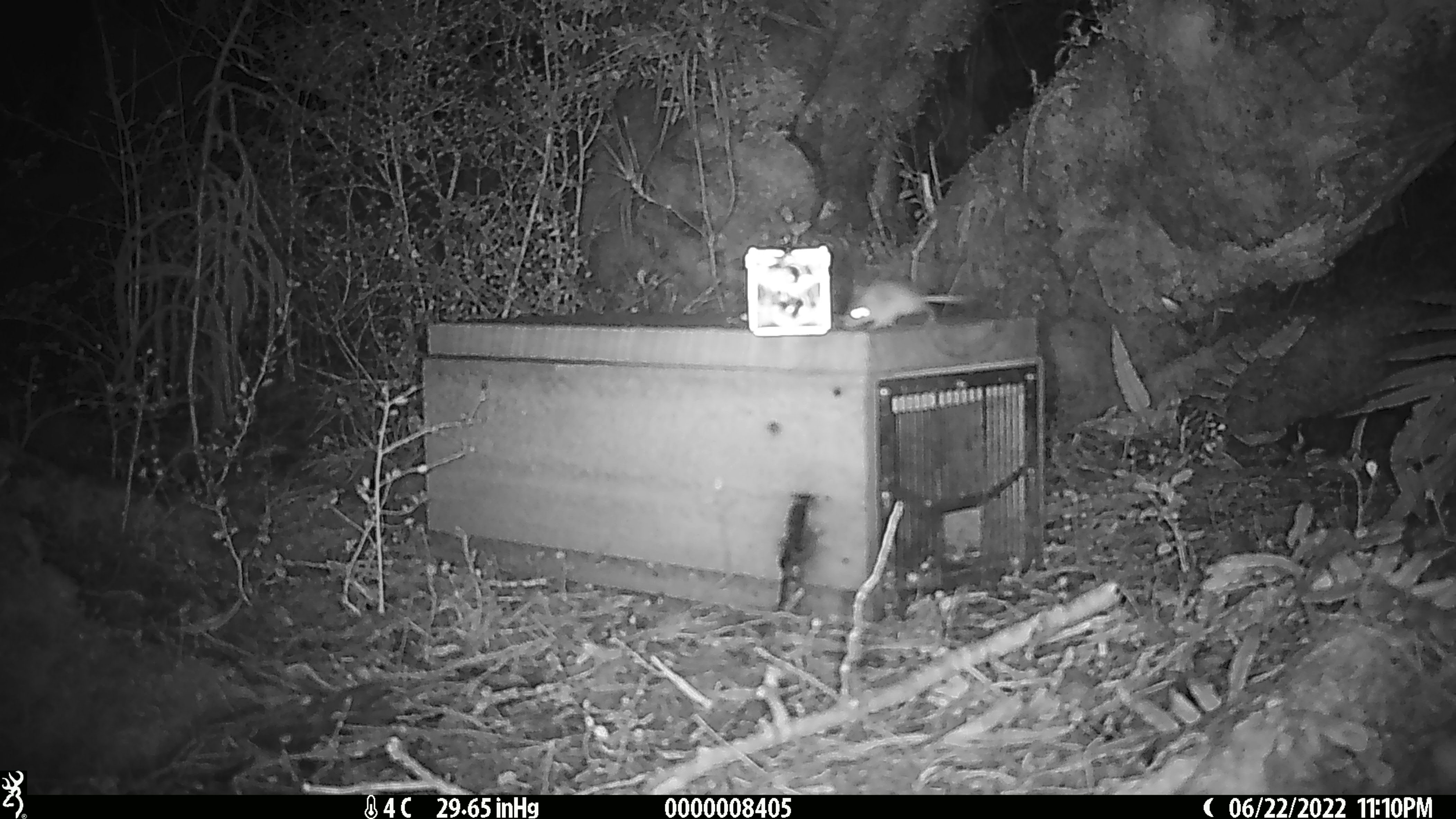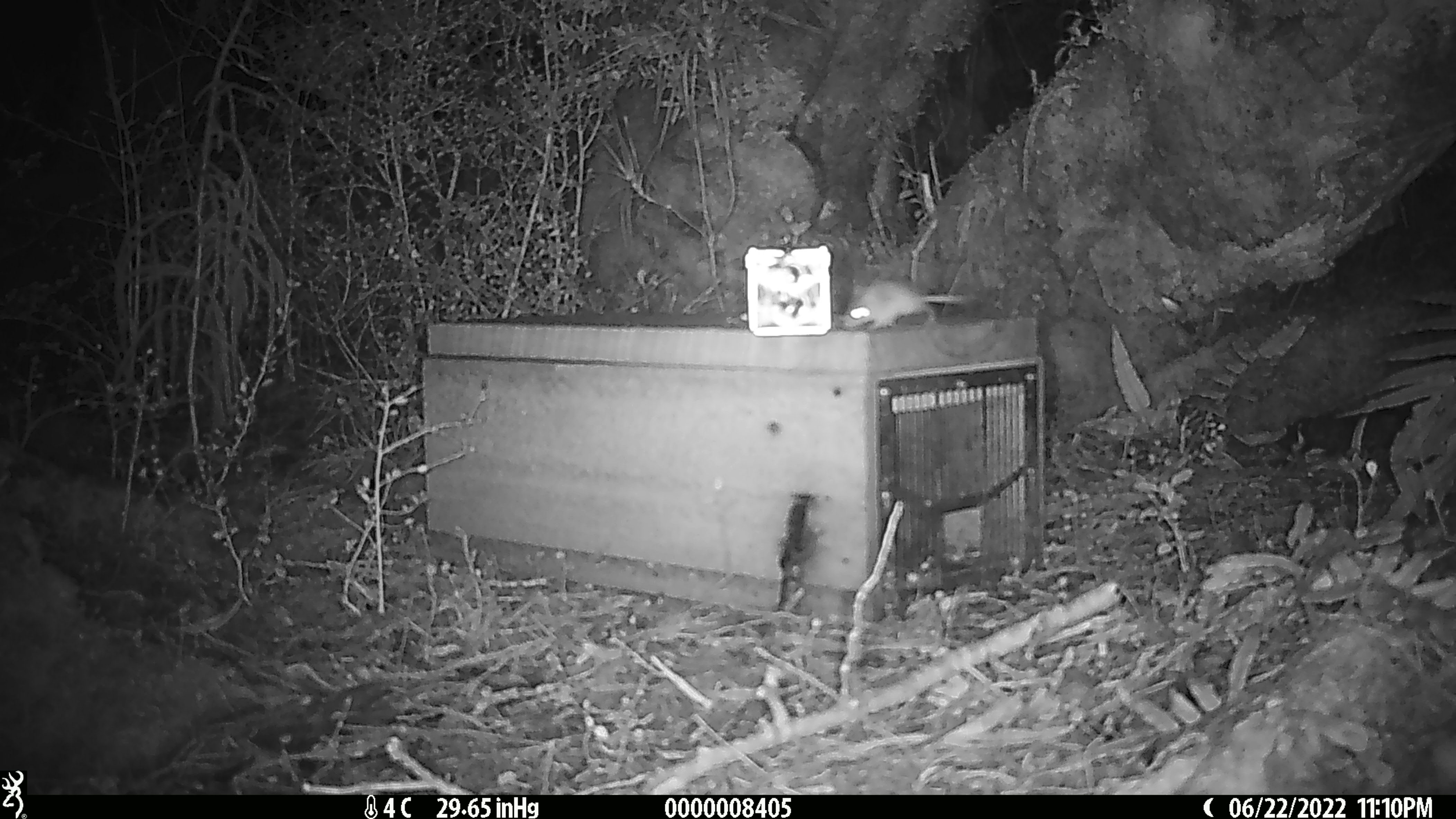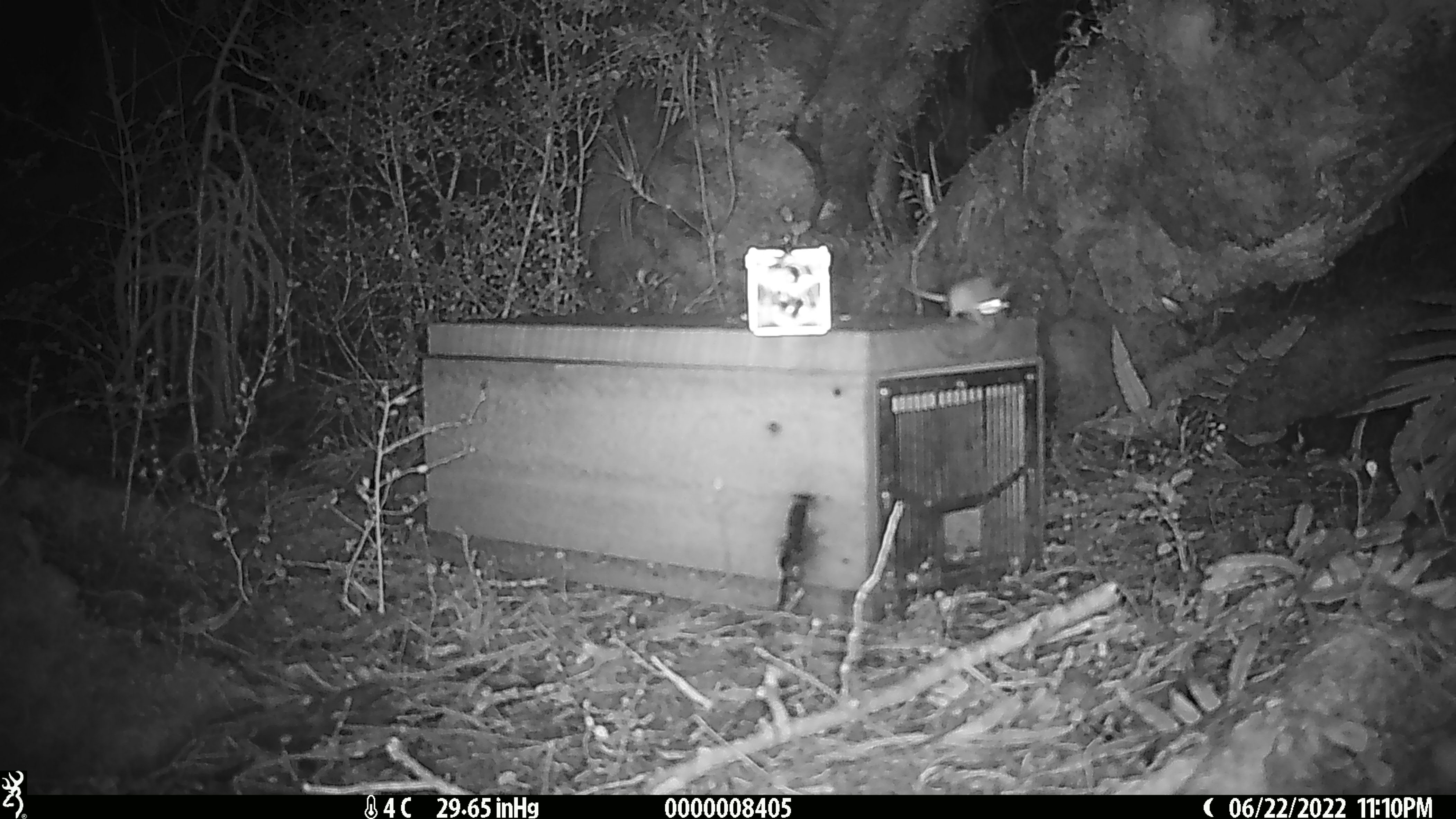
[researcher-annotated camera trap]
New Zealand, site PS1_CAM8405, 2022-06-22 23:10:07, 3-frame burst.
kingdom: Animalia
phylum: Chordata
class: Mammalia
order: Rodentia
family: Muridae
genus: Mus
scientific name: Mus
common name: mouse